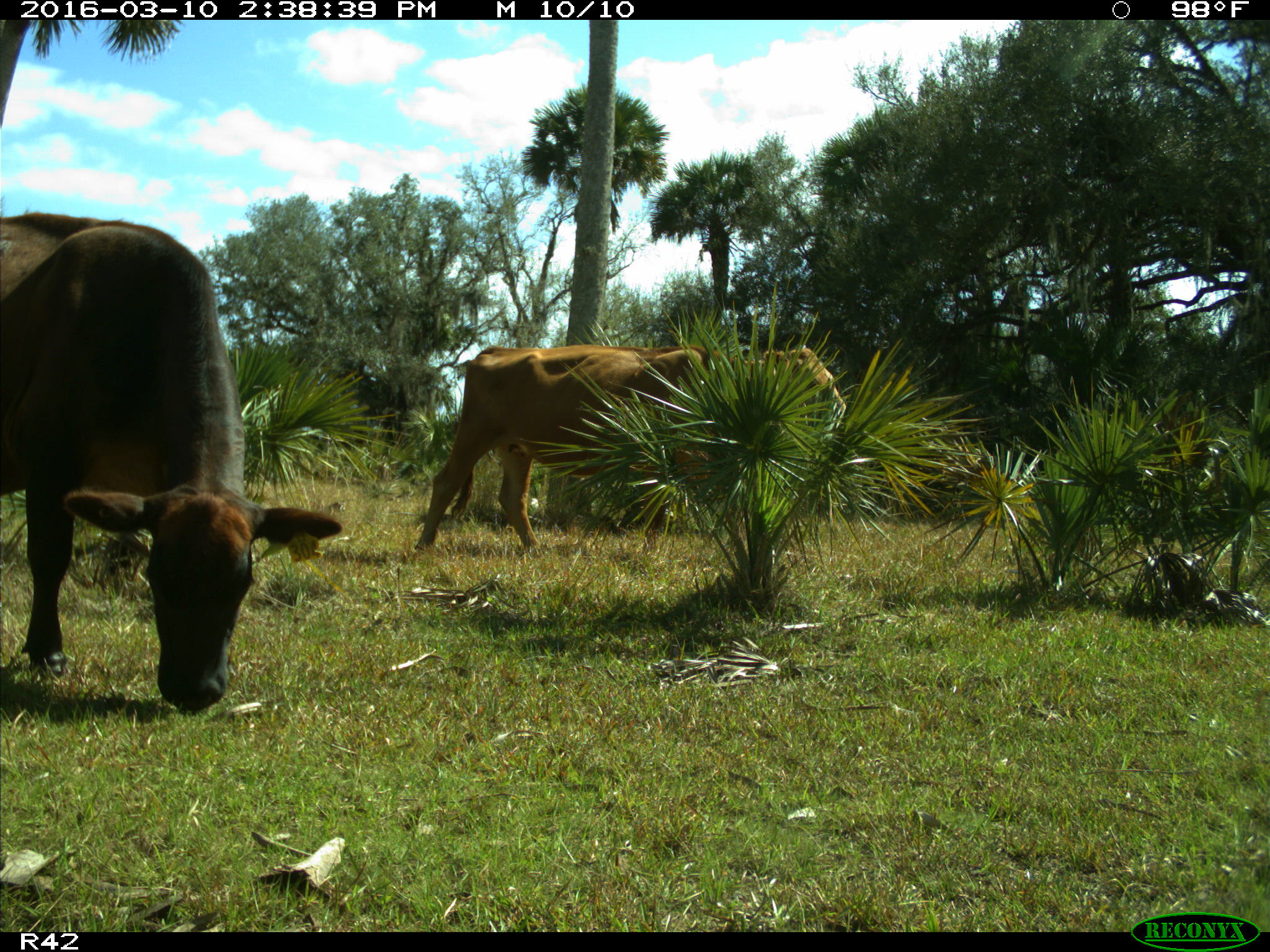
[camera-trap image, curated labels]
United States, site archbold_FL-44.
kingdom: Animalia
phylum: Chordata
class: Mammalia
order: Artiodactyla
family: Bovidae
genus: Bos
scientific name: Bos taurus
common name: domestic cow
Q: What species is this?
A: Bos taurus (domestic cow).